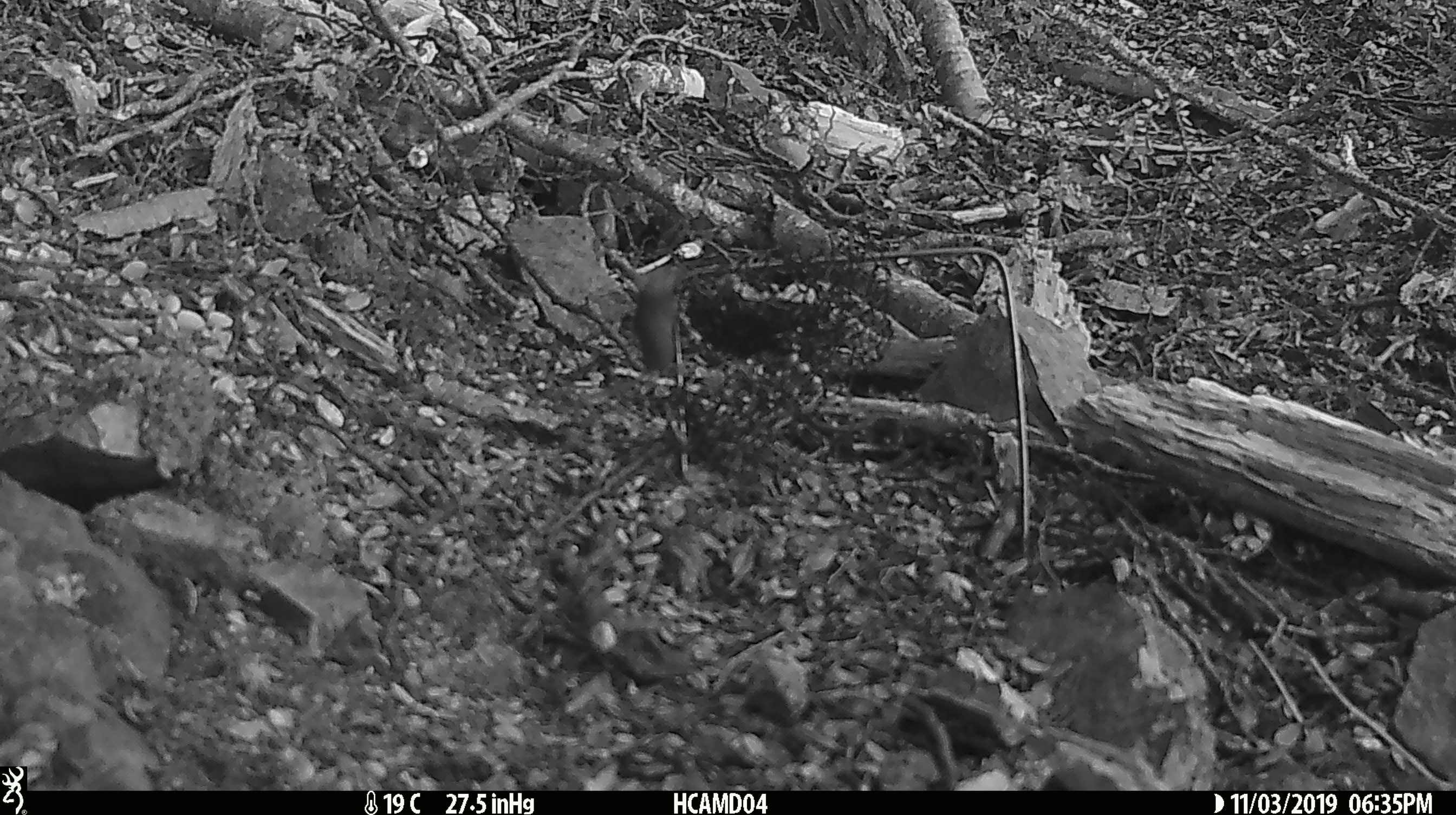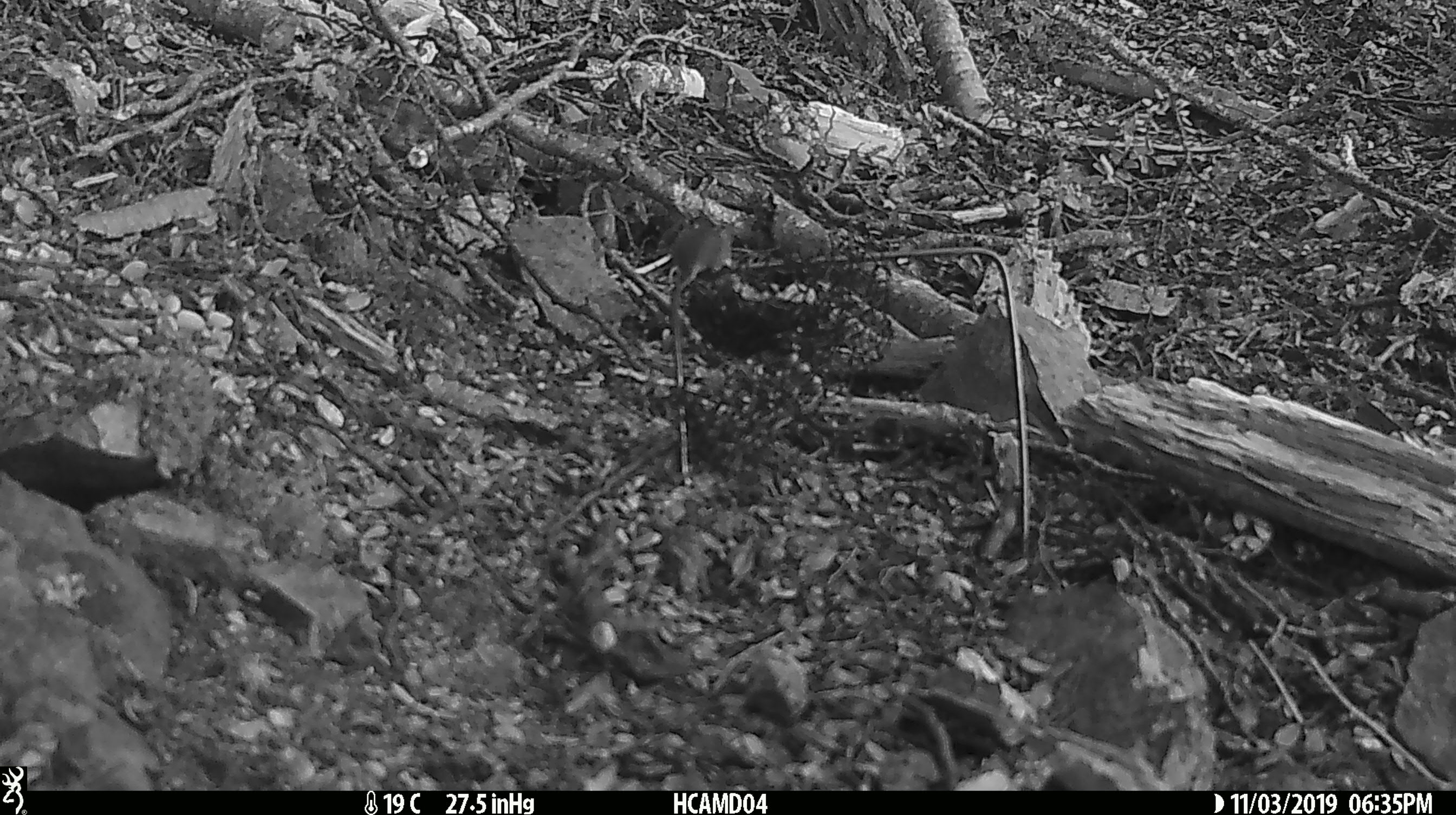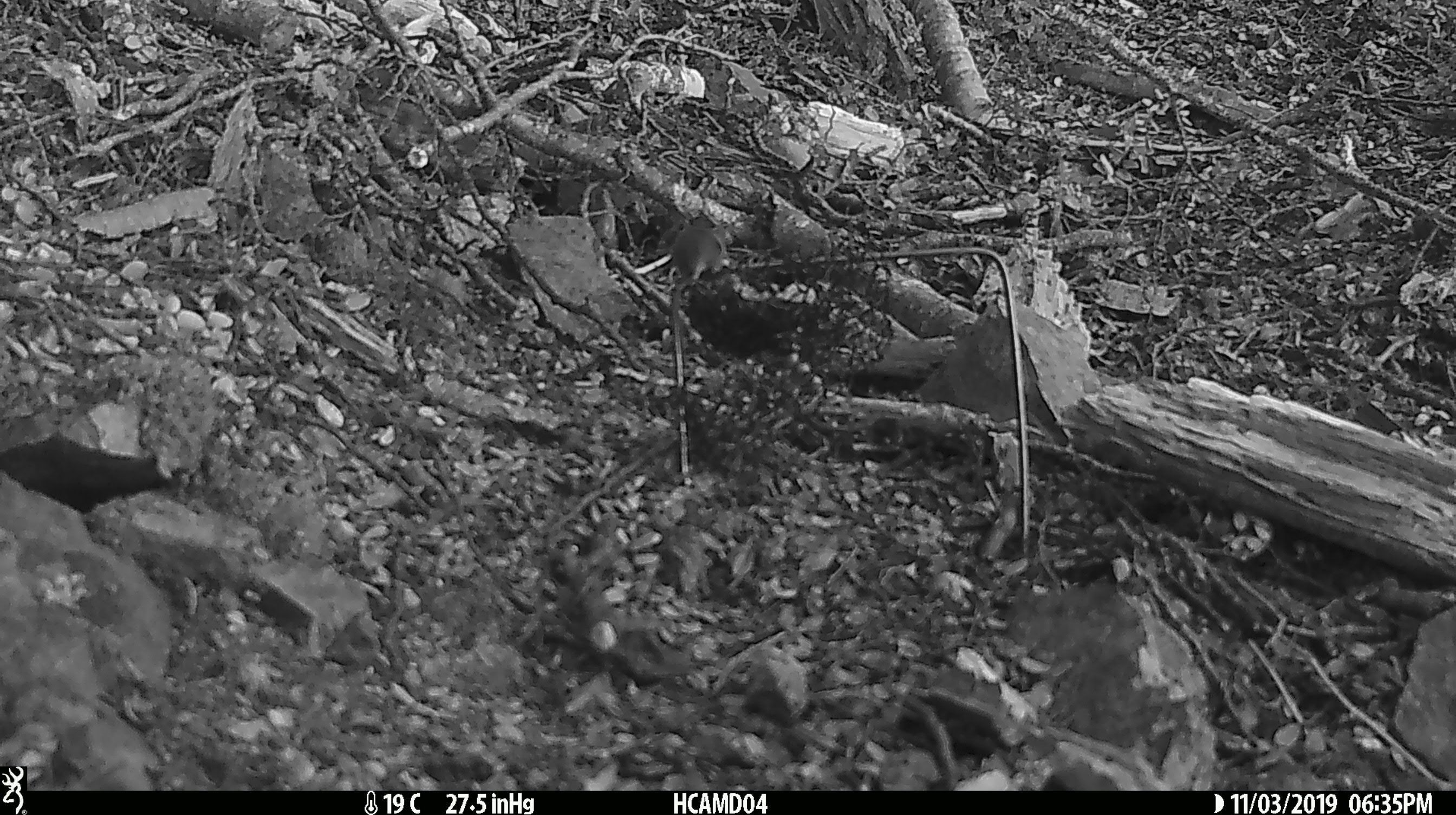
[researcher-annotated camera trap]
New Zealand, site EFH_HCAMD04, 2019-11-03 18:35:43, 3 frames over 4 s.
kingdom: Animalia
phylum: Chordata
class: Mammalia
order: Rodentia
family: Muridae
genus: Mus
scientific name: Mus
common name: mouse